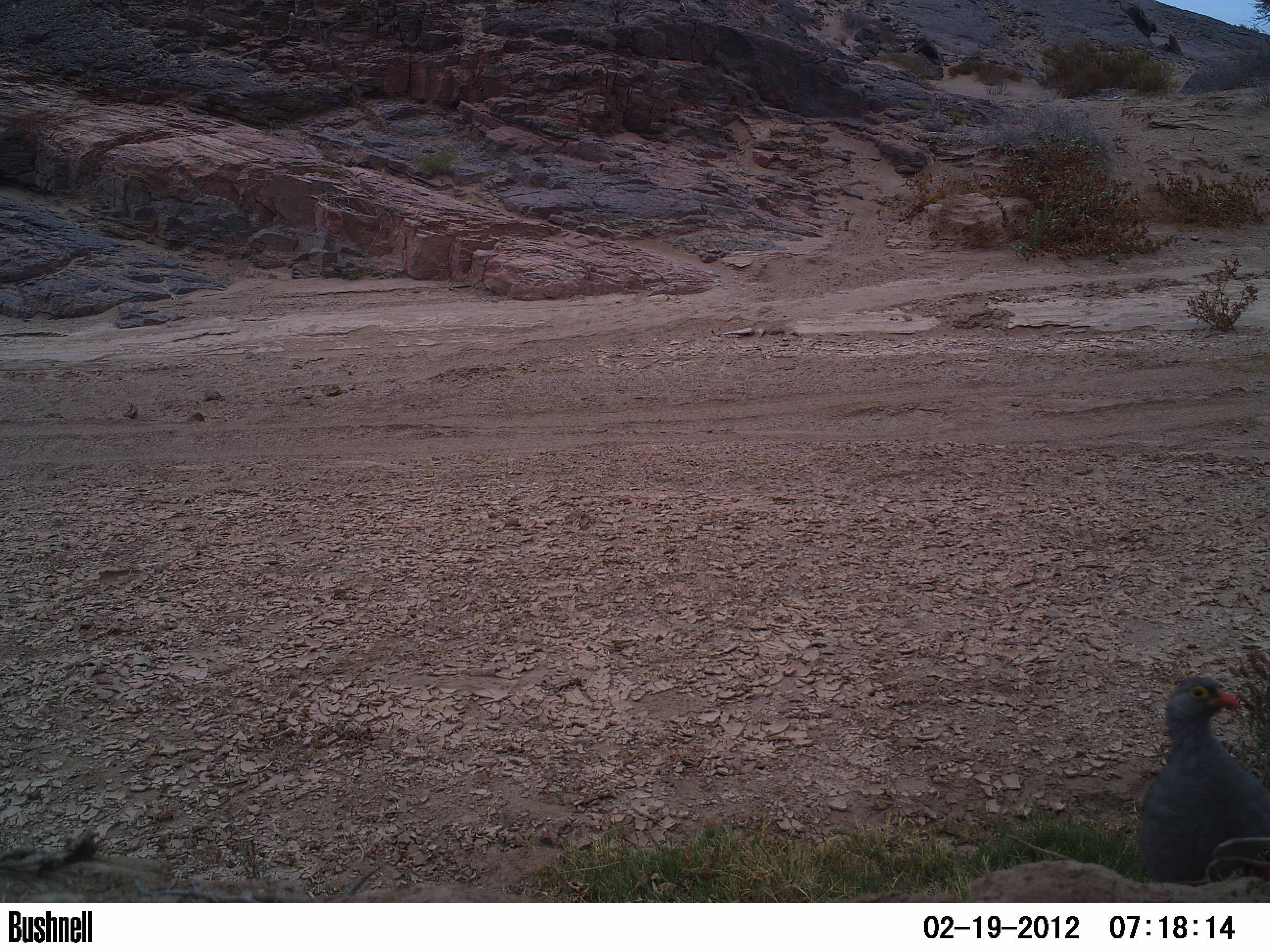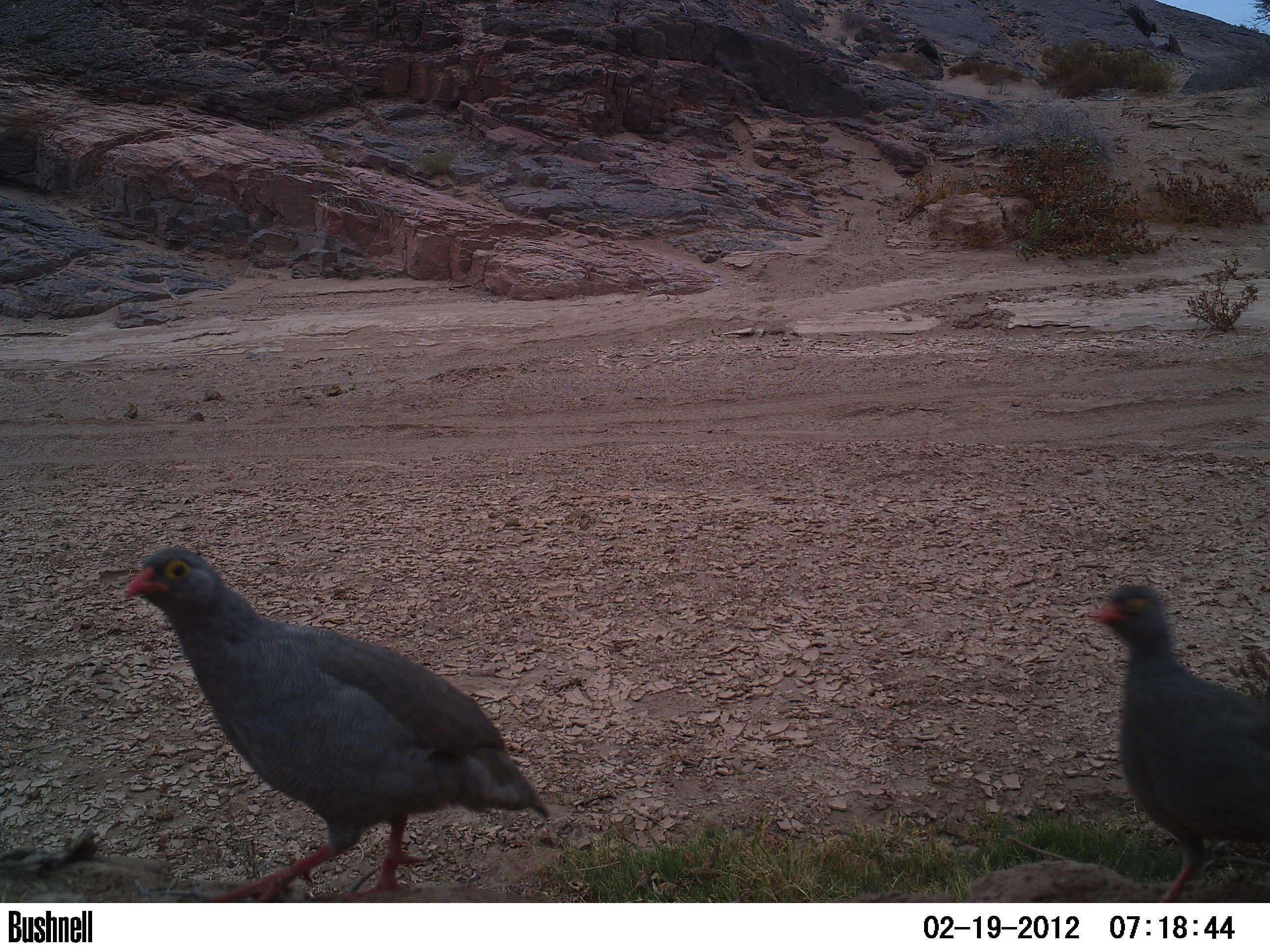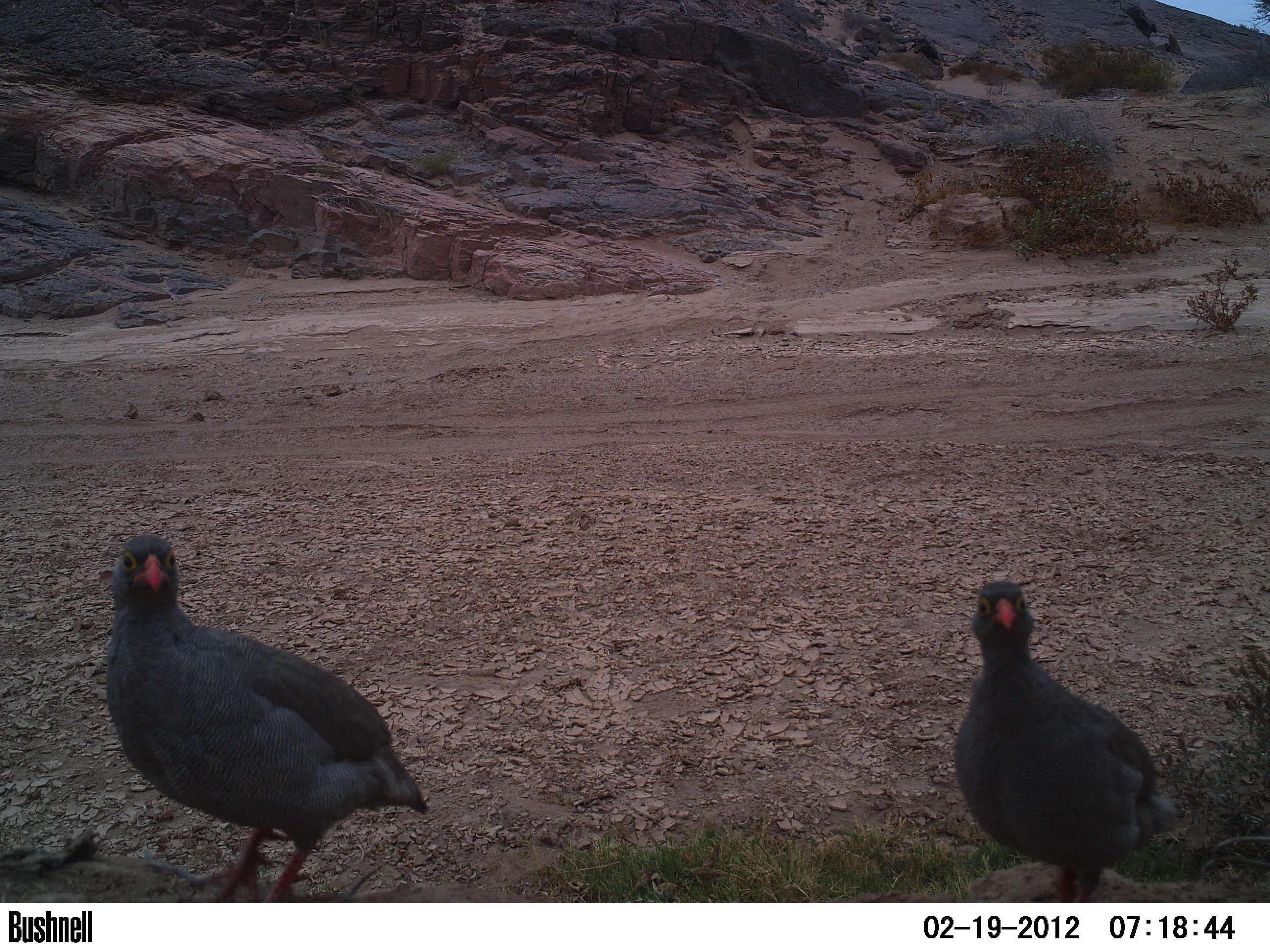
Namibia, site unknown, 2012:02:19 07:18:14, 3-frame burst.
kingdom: Animalia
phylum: Chordata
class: Aves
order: Galliformes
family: Phasianidae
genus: Francolinus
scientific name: Francolinus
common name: francolins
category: cn-francolins